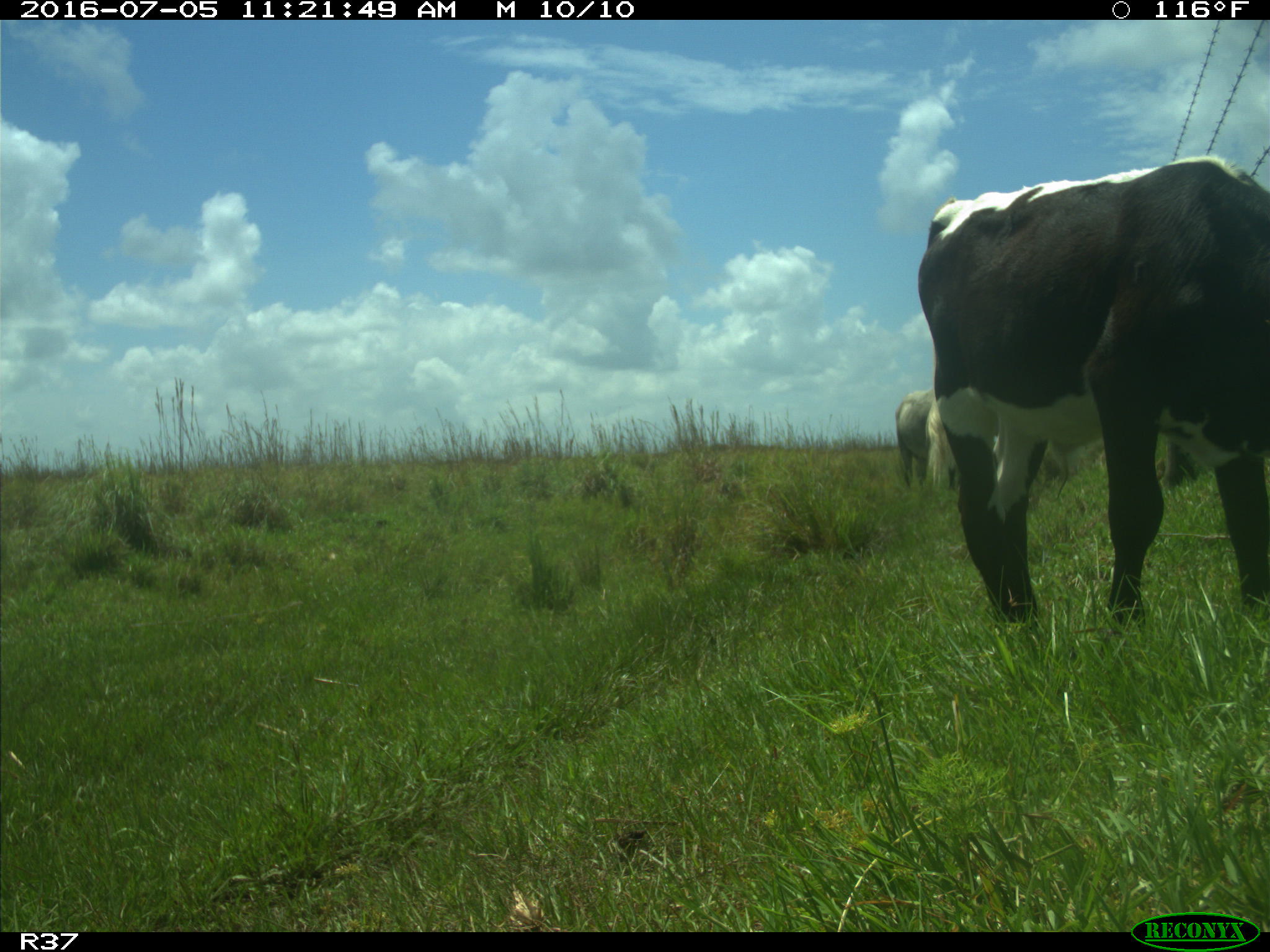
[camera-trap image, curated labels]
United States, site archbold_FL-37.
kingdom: Animalia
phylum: Chordata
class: Mammalia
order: Artiodactyla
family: Bovidae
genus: Bos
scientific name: Bos taurus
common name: domestic cow